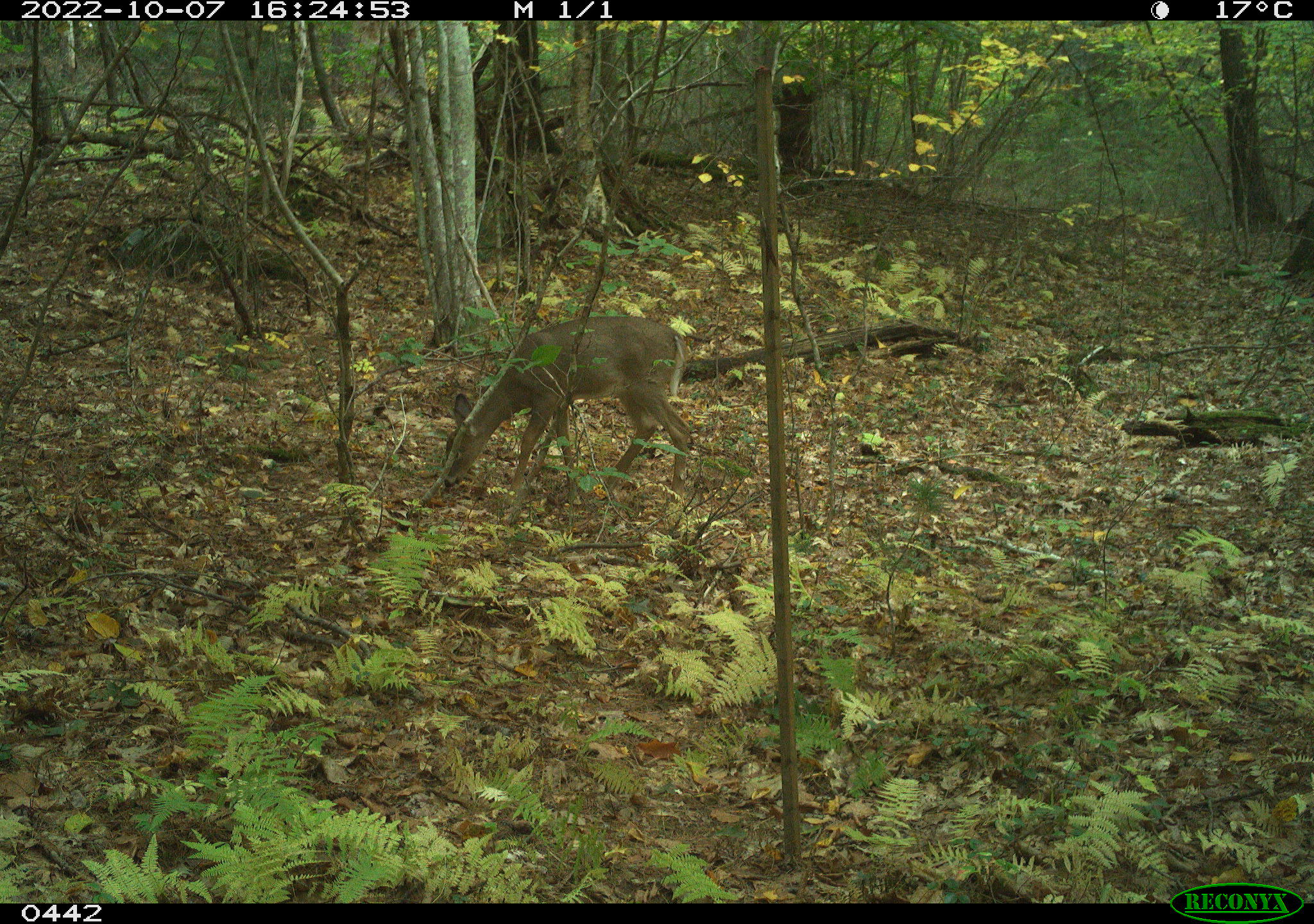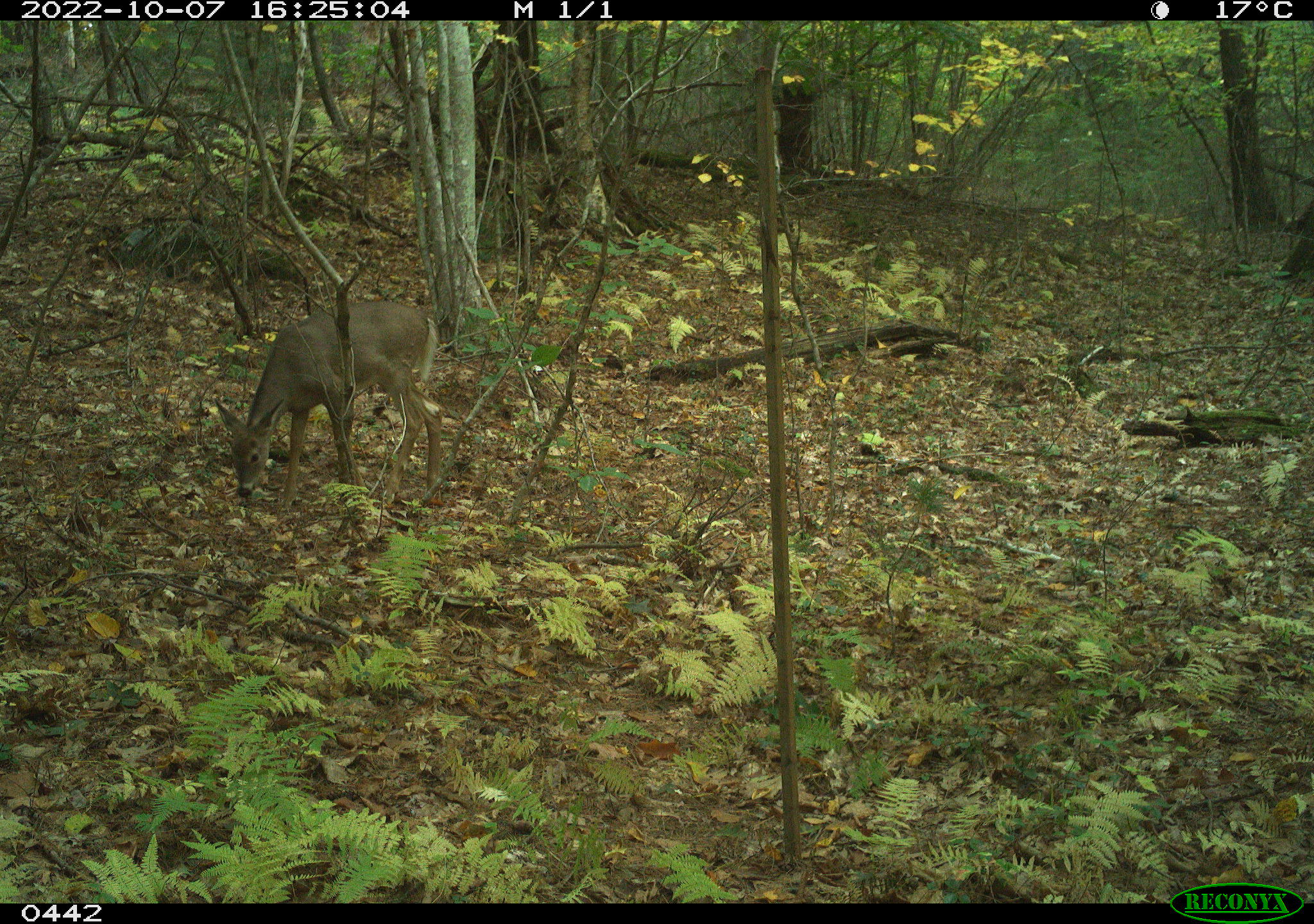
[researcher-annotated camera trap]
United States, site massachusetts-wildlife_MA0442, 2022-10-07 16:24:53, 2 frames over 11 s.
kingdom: Animalia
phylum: Chordata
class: Mammalia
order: Artiodactyla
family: Cervidae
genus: Odocoileus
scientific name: Odocoileus virginianus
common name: white-tailed deer